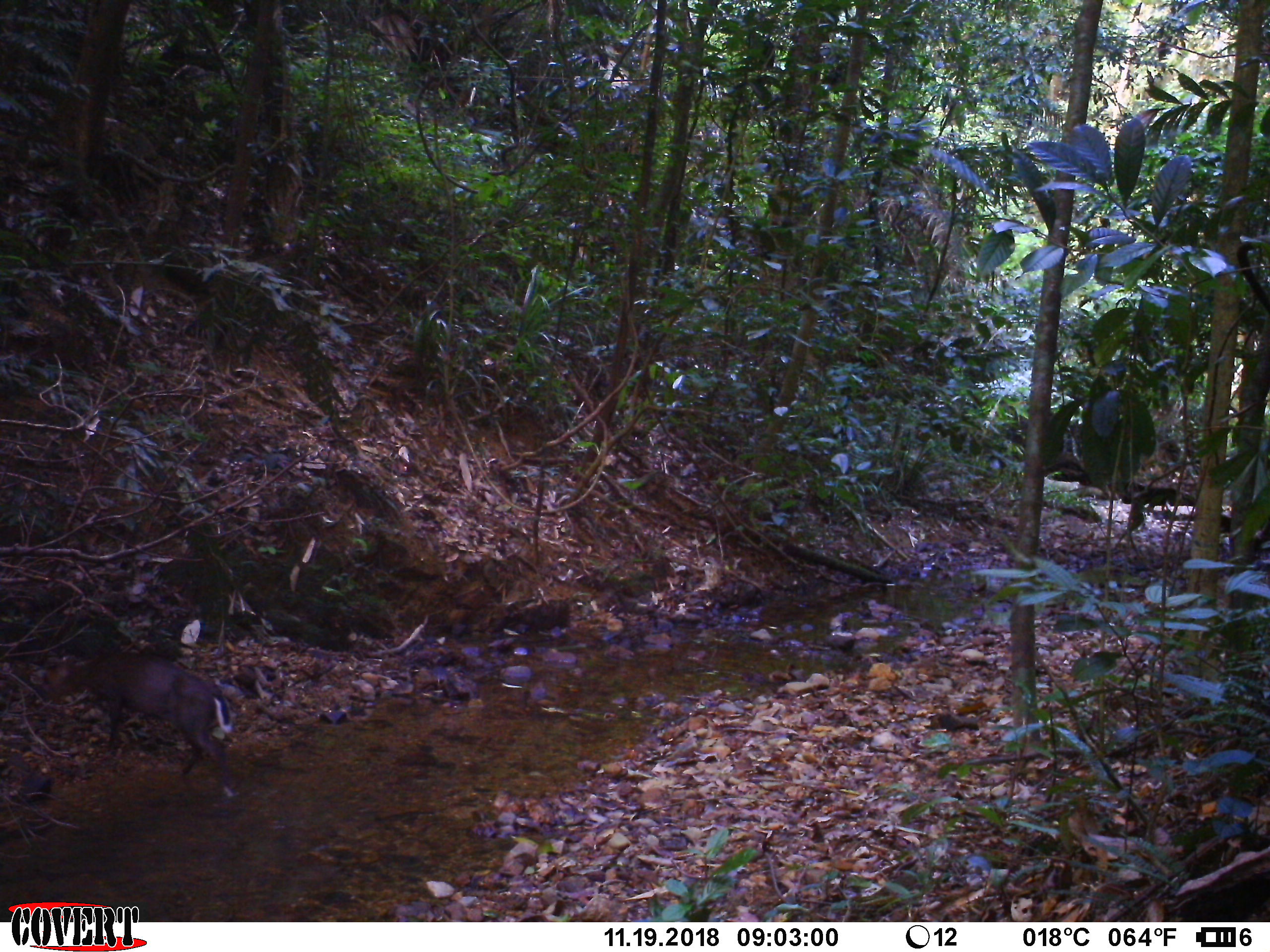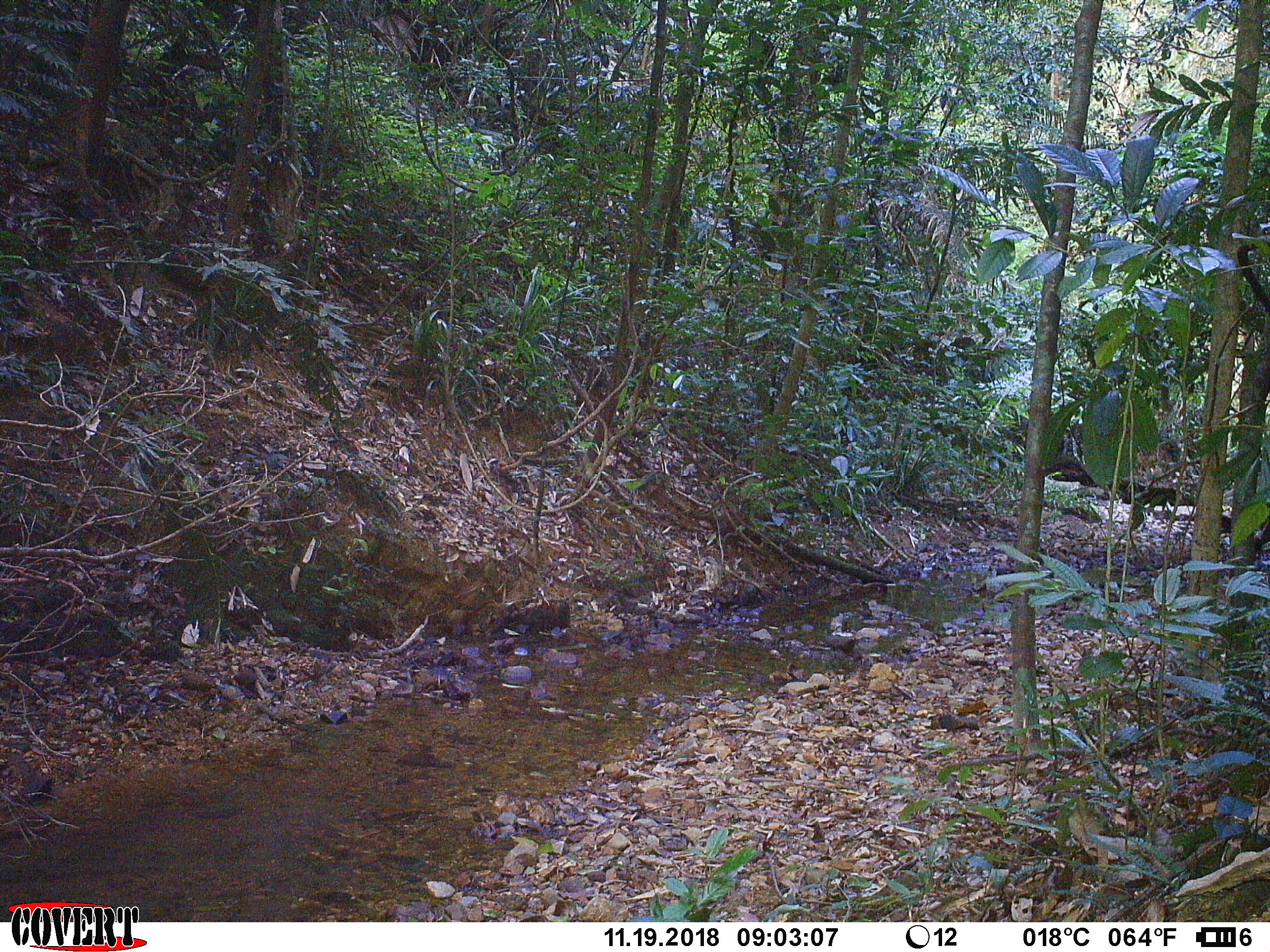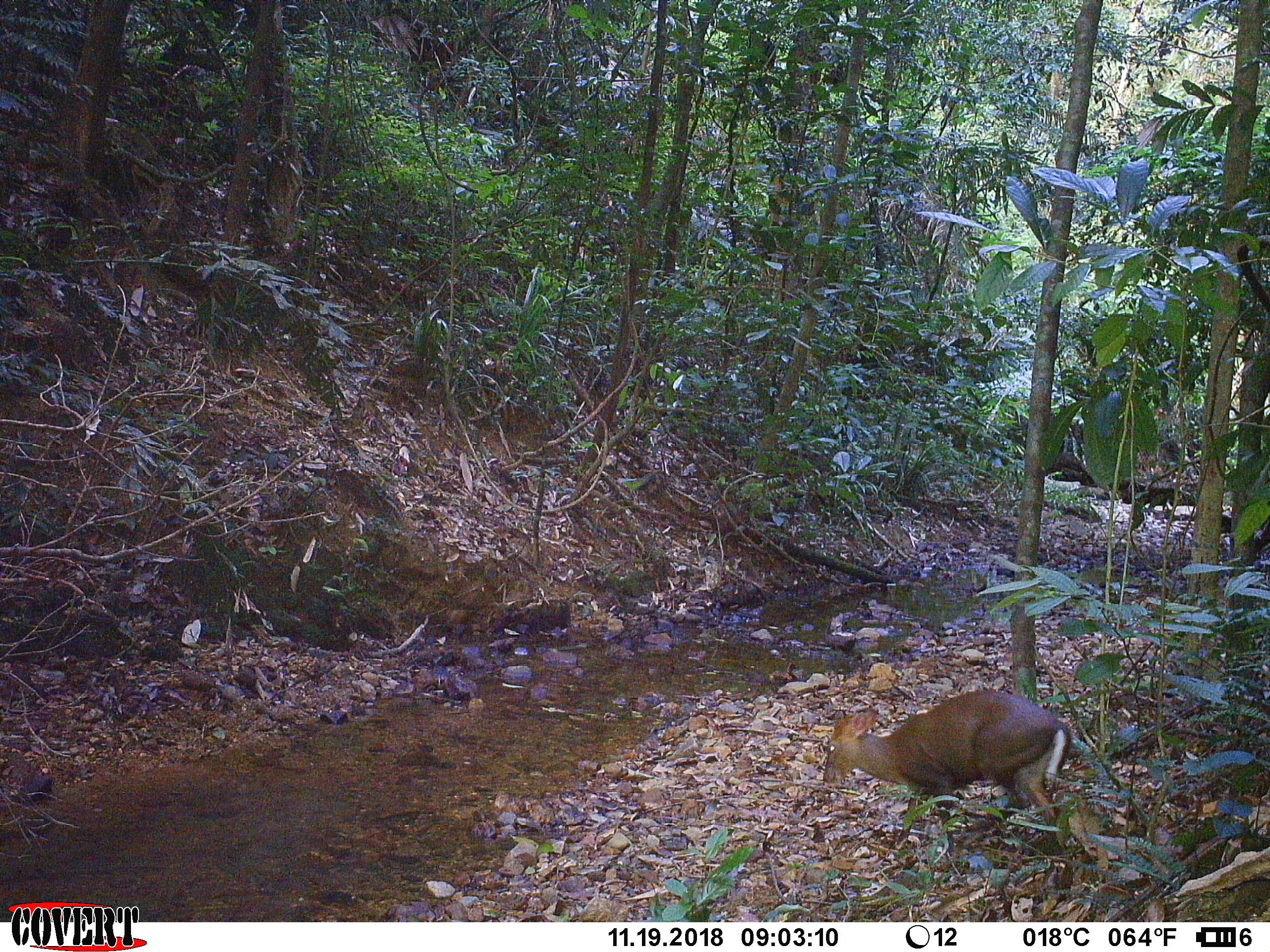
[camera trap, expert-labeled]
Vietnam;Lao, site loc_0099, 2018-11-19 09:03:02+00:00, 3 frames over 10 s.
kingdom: Animalia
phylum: Chordata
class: Mammalia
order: Artiodactyla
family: Cervidae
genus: Muntiacus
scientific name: Muntiacus rooseveltorum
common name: roosevelt's muntjac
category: roosevelts muntjac group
Roosevelts muntjac group (roosevelt's muntjac) (Muntiacus rooseveltorum). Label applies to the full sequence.